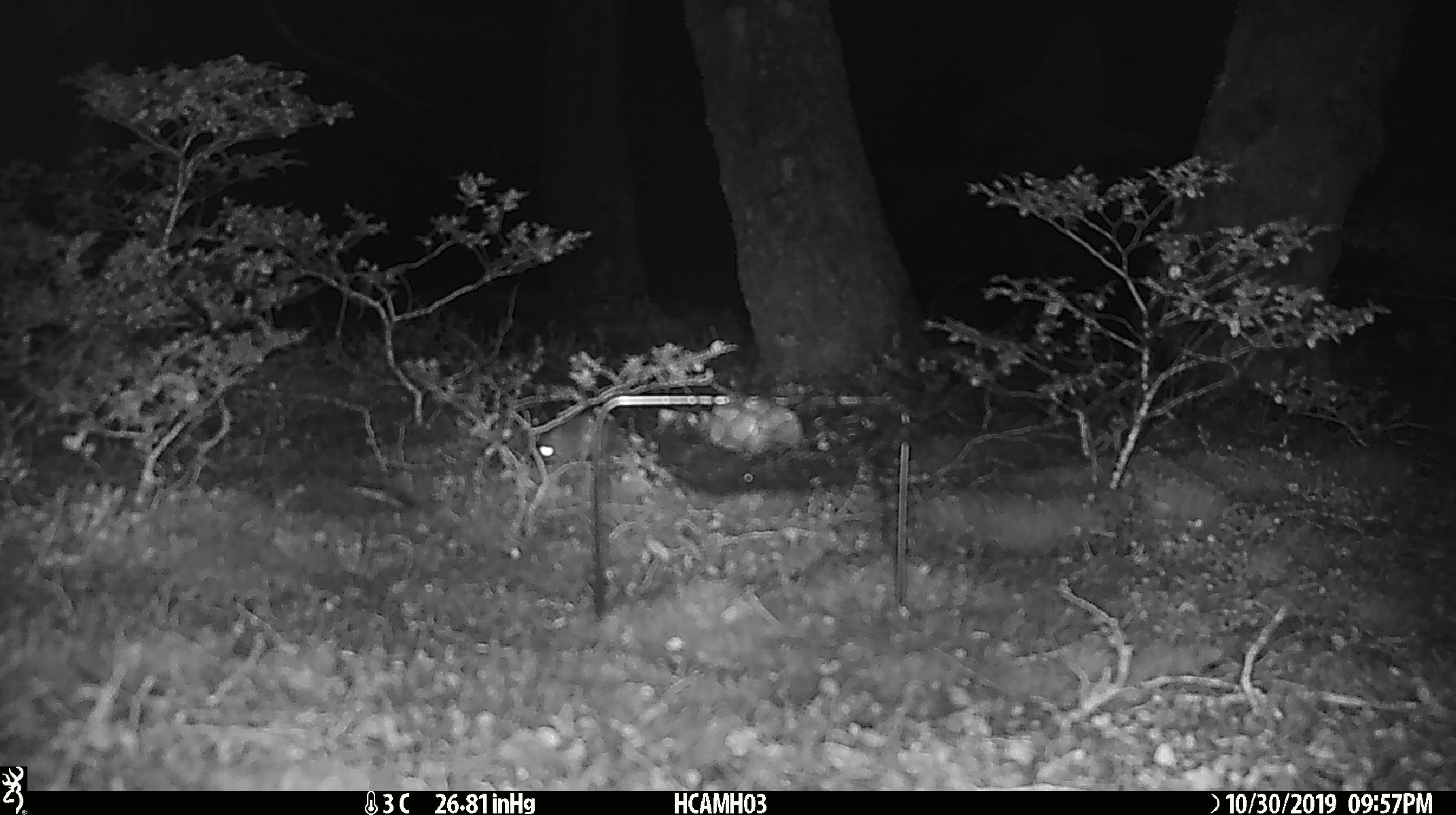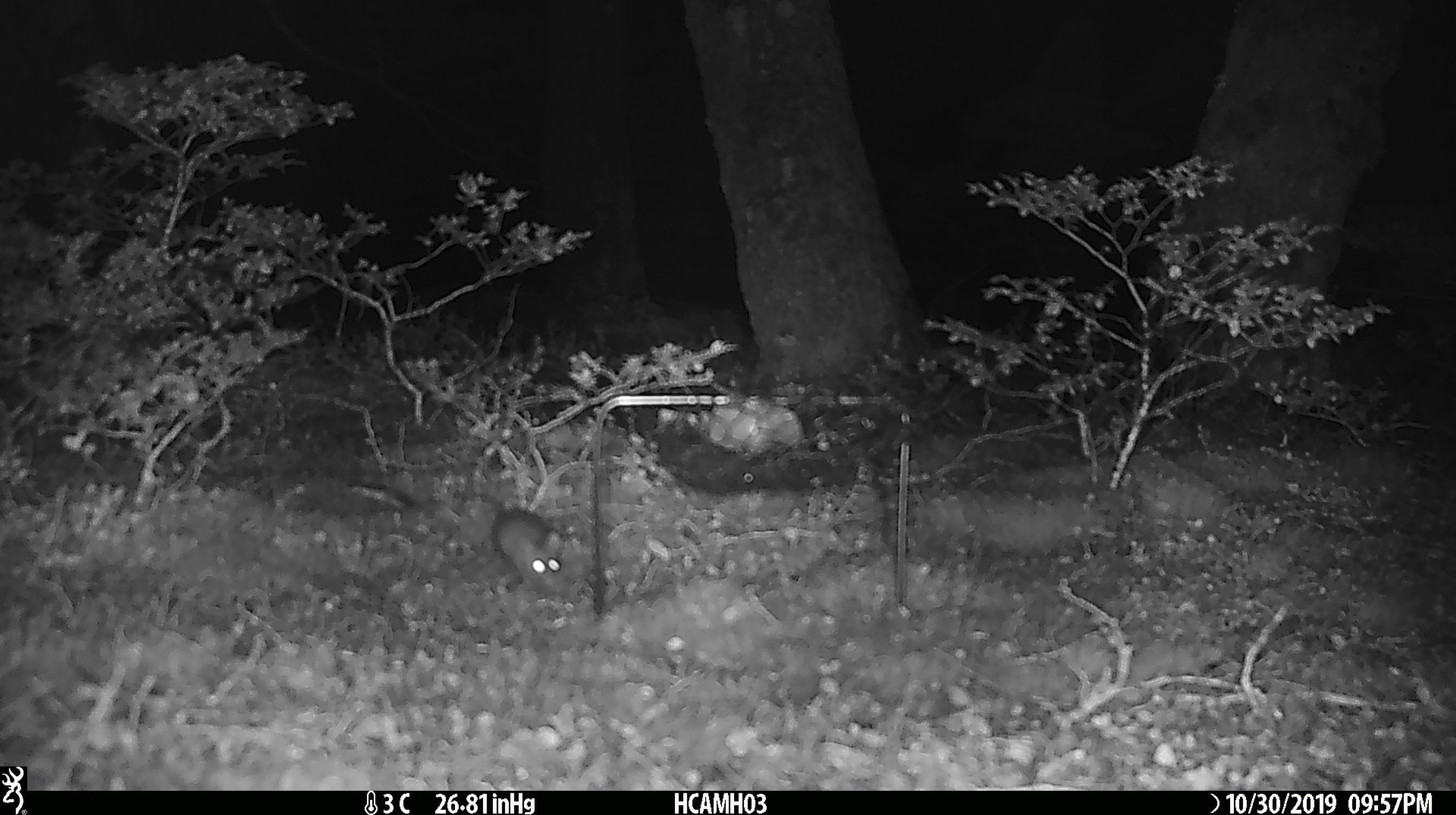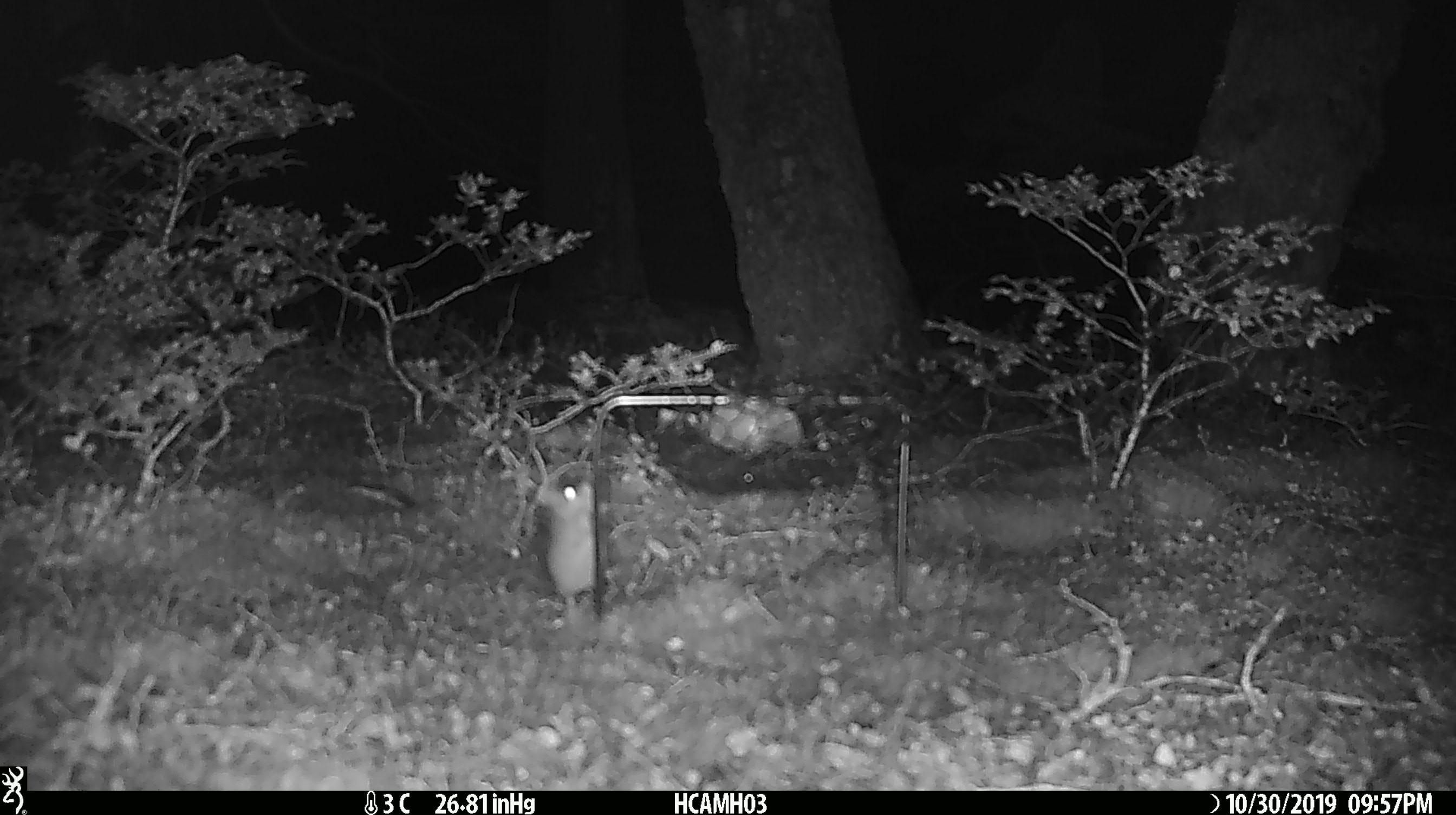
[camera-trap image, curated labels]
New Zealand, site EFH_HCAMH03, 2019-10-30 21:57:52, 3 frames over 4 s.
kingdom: Animalia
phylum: Chordata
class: Mammalia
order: Rodentia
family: Muridae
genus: Mus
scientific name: Mus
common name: mouse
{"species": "mouse (Mus)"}